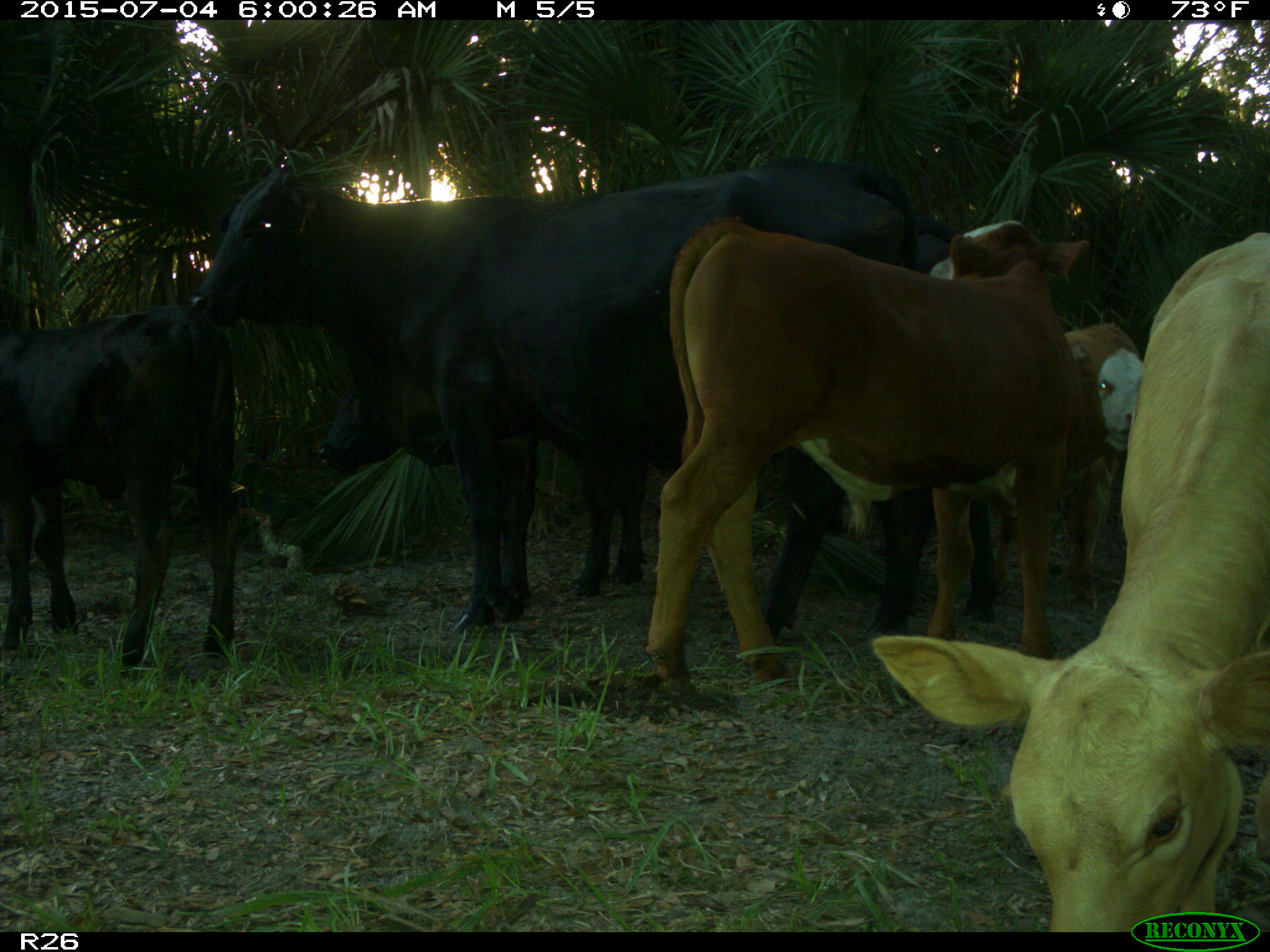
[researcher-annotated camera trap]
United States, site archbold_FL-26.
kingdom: Animalia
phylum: Chordata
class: Mammalia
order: Artiodactyla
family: Bovidae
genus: Bos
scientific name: Bos taurus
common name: domestic cow